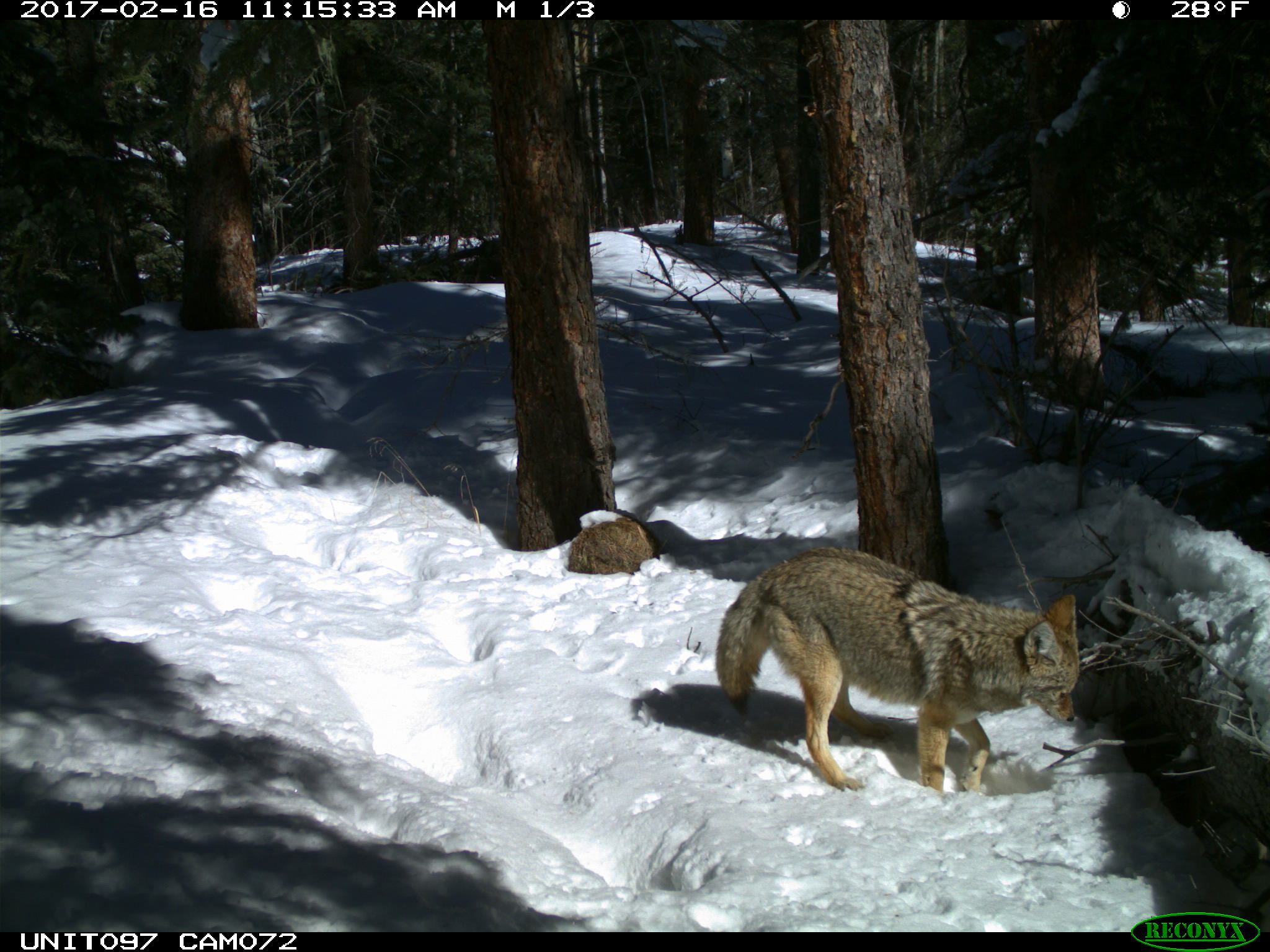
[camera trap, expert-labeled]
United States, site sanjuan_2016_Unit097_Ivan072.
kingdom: Animalia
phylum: Chordata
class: Mammalia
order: Carnivora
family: Canidae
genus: Canis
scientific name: Canis latrans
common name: coyote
Canis latrans (coyote).